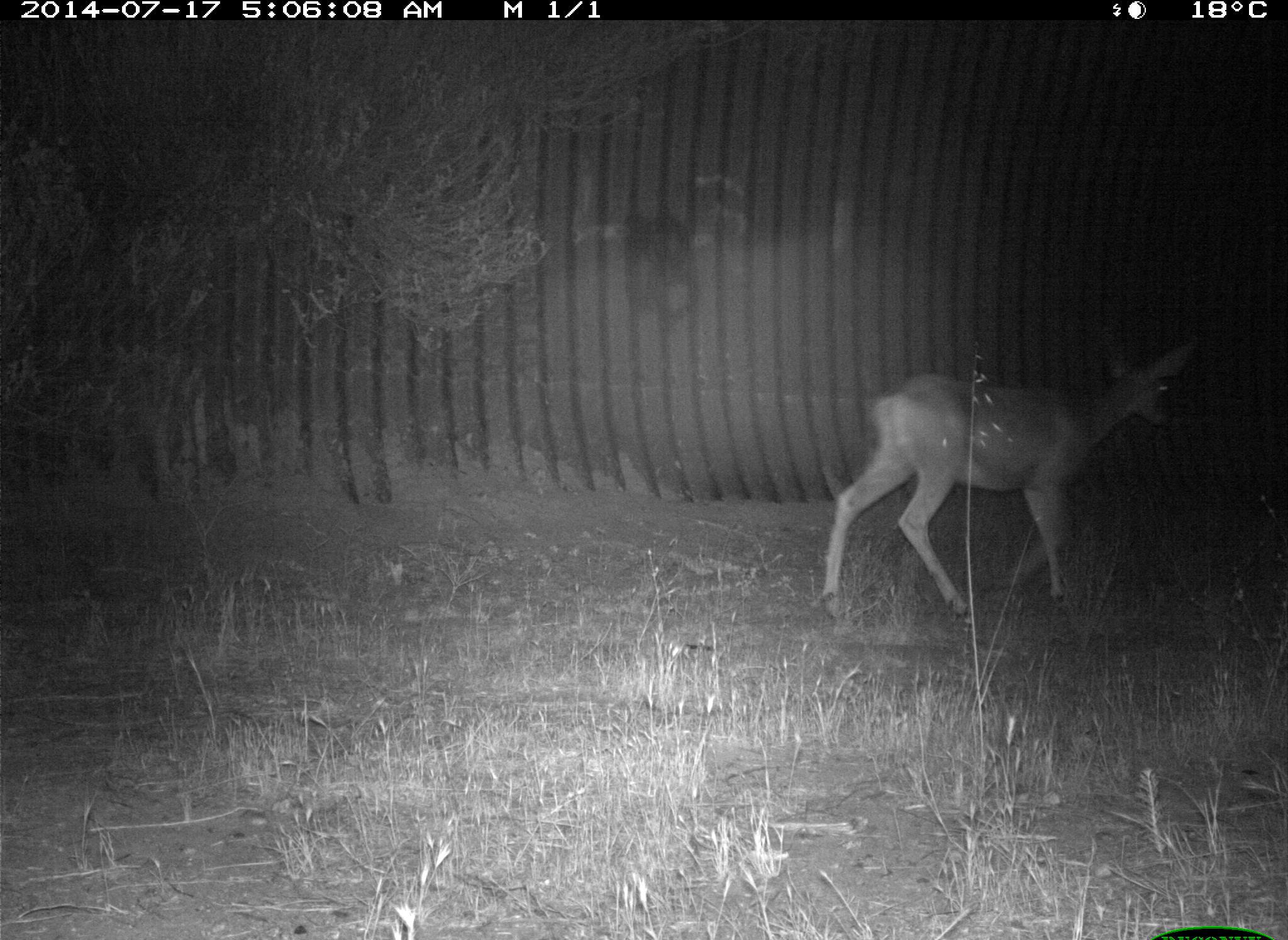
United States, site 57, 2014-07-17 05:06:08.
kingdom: Animalia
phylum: Chordata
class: Mammalia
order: Artiodactyla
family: Cervidae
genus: Odocoileus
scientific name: Odocoileus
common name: deer